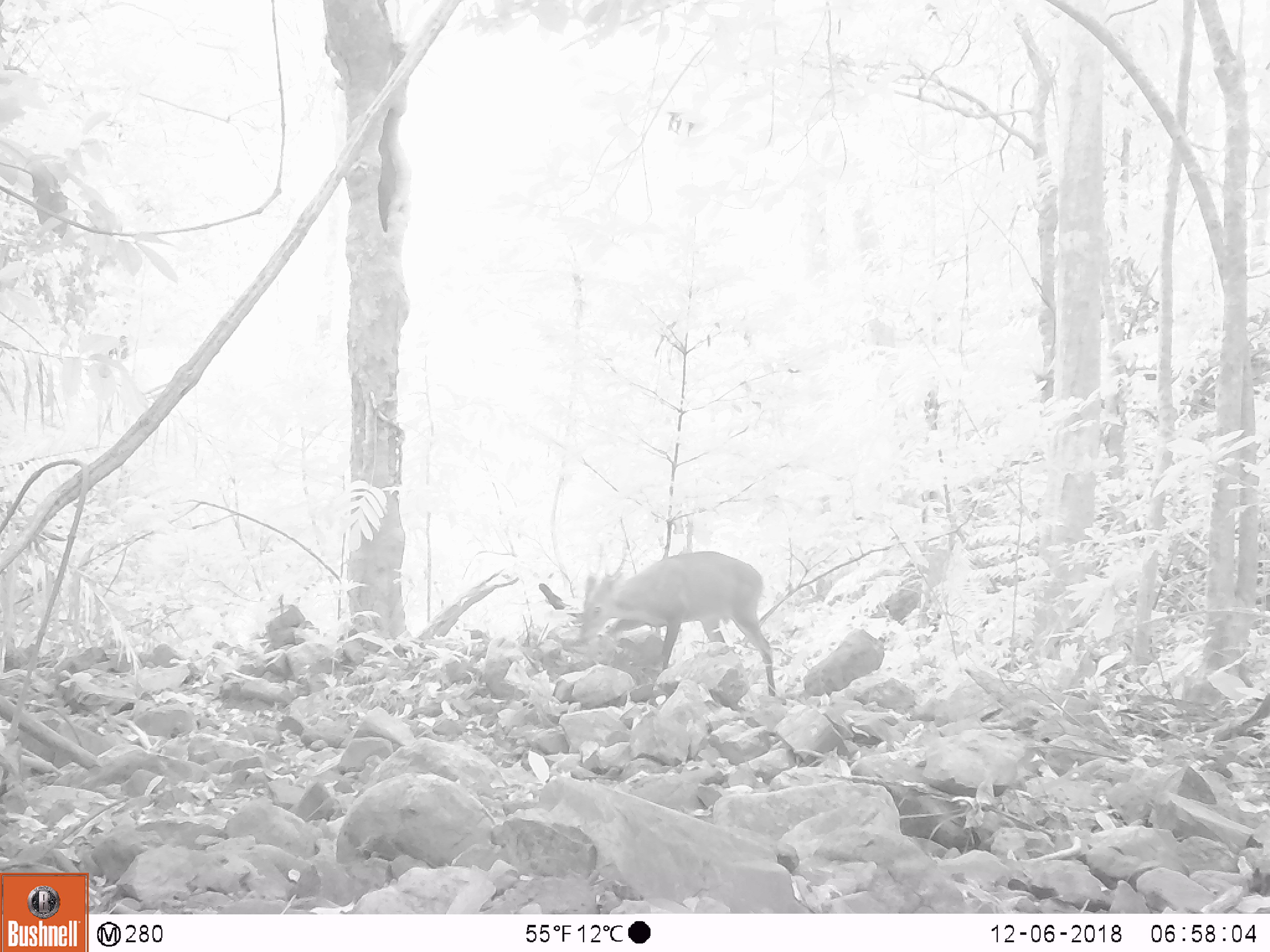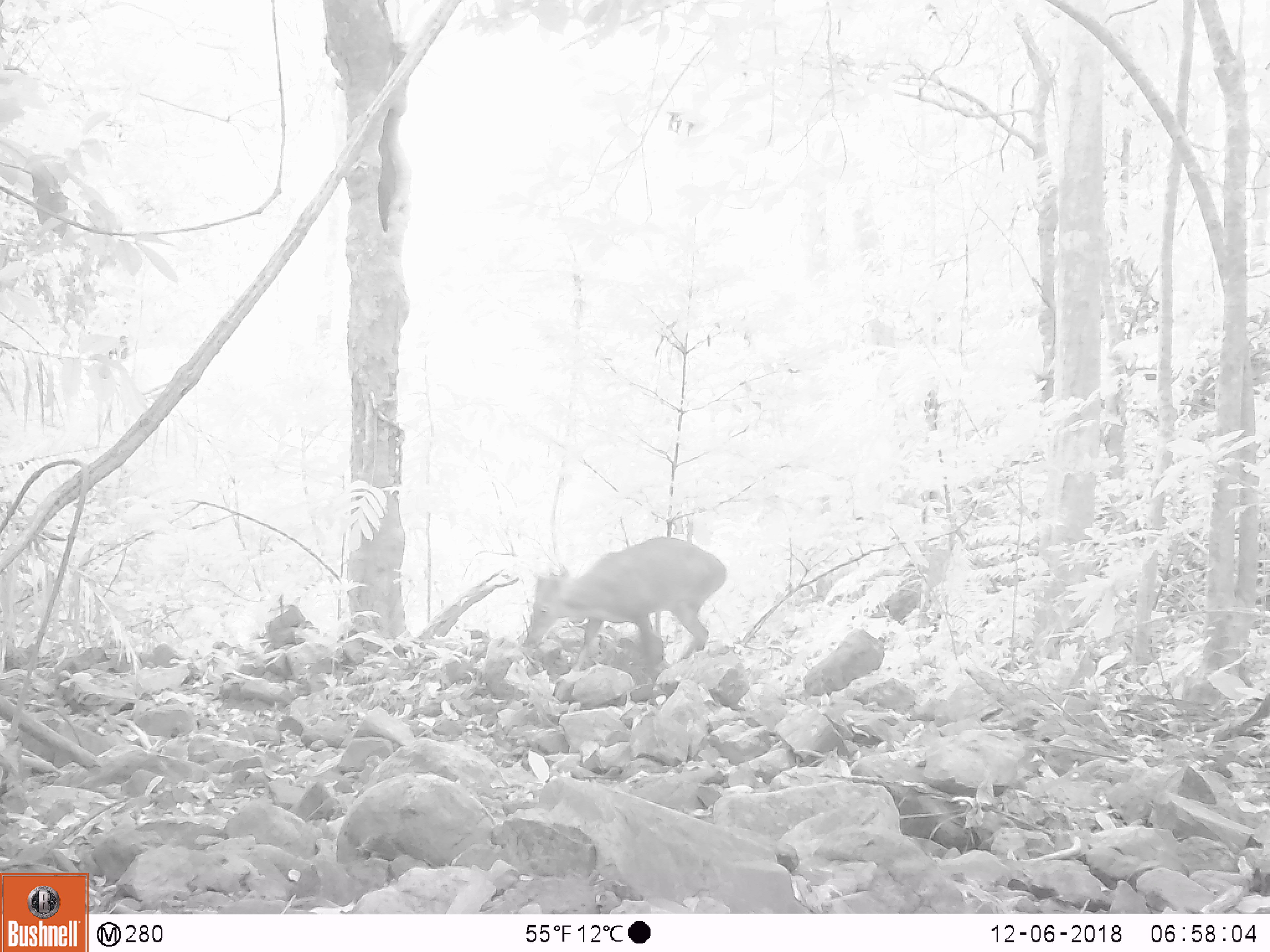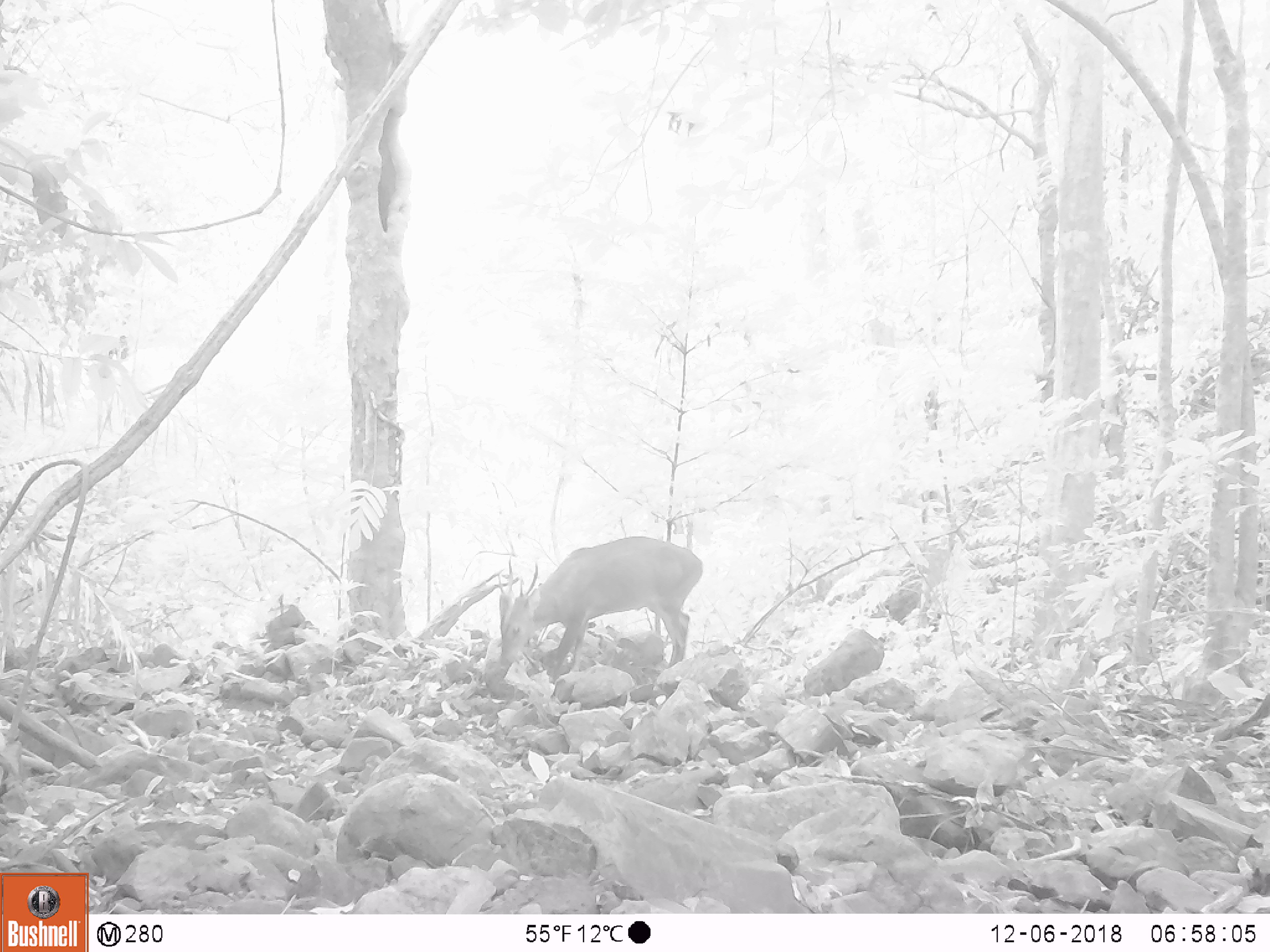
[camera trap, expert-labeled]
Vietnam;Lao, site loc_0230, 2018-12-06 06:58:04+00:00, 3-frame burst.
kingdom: Animalia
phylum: Chordata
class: Mammalia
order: Artiodactyla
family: Cervidae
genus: Muntiacus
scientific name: Muntiacus vuquangensis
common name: large-antlered muntjac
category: large antlered muntjac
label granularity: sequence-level